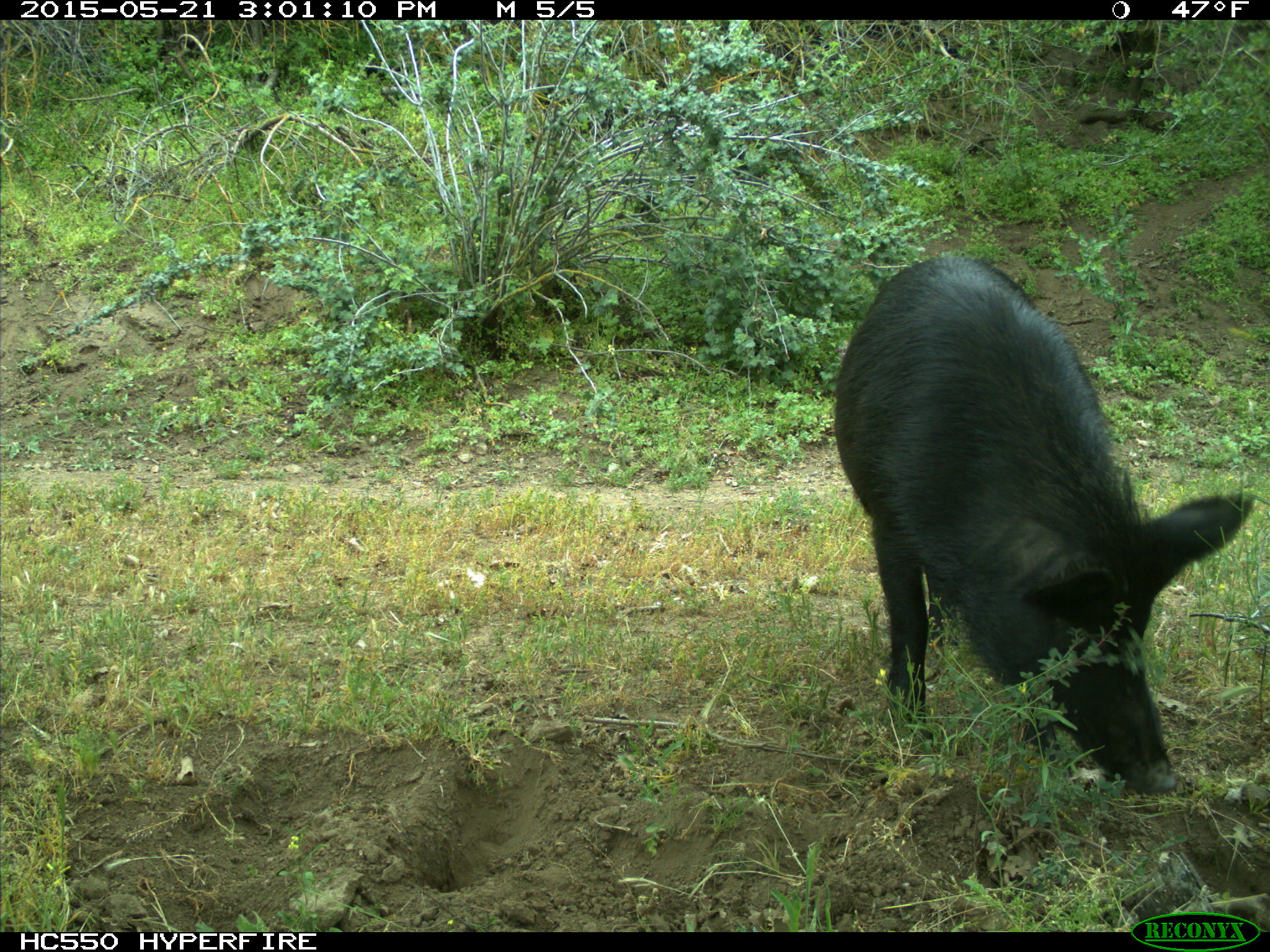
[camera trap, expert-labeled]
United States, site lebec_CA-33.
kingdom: Animalia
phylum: Chordata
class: Mammalia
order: Artiodactyla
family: Suidae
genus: Sus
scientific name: Sus scrofa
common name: wild boar